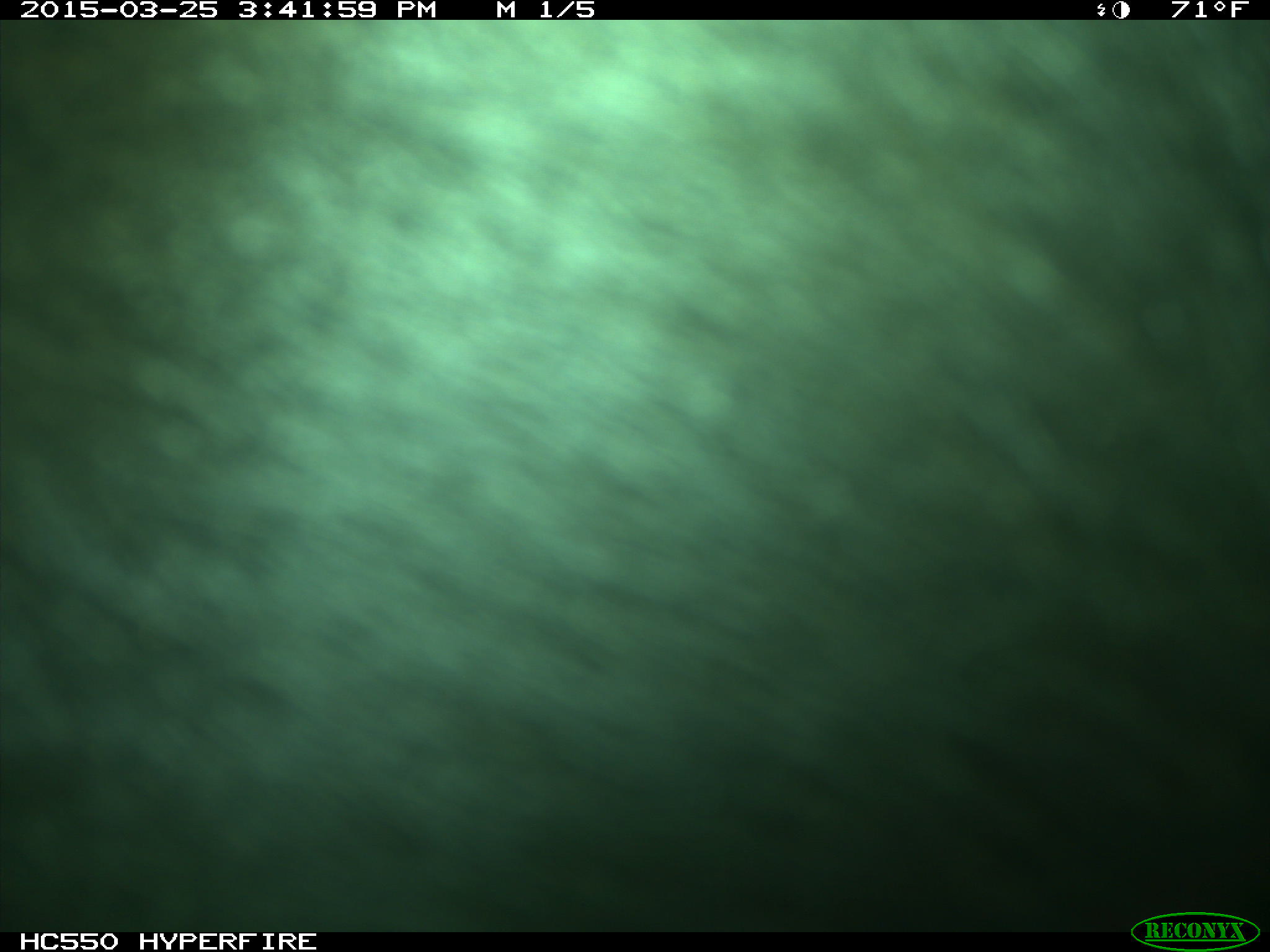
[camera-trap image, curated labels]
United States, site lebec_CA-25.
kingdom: Animalia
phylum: Chordata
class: Mammalia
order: Artiodactyla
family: Bovidae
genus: Bos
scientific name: Bos taurus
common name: domestic cow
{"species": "Bos taurus (domestic cow)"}